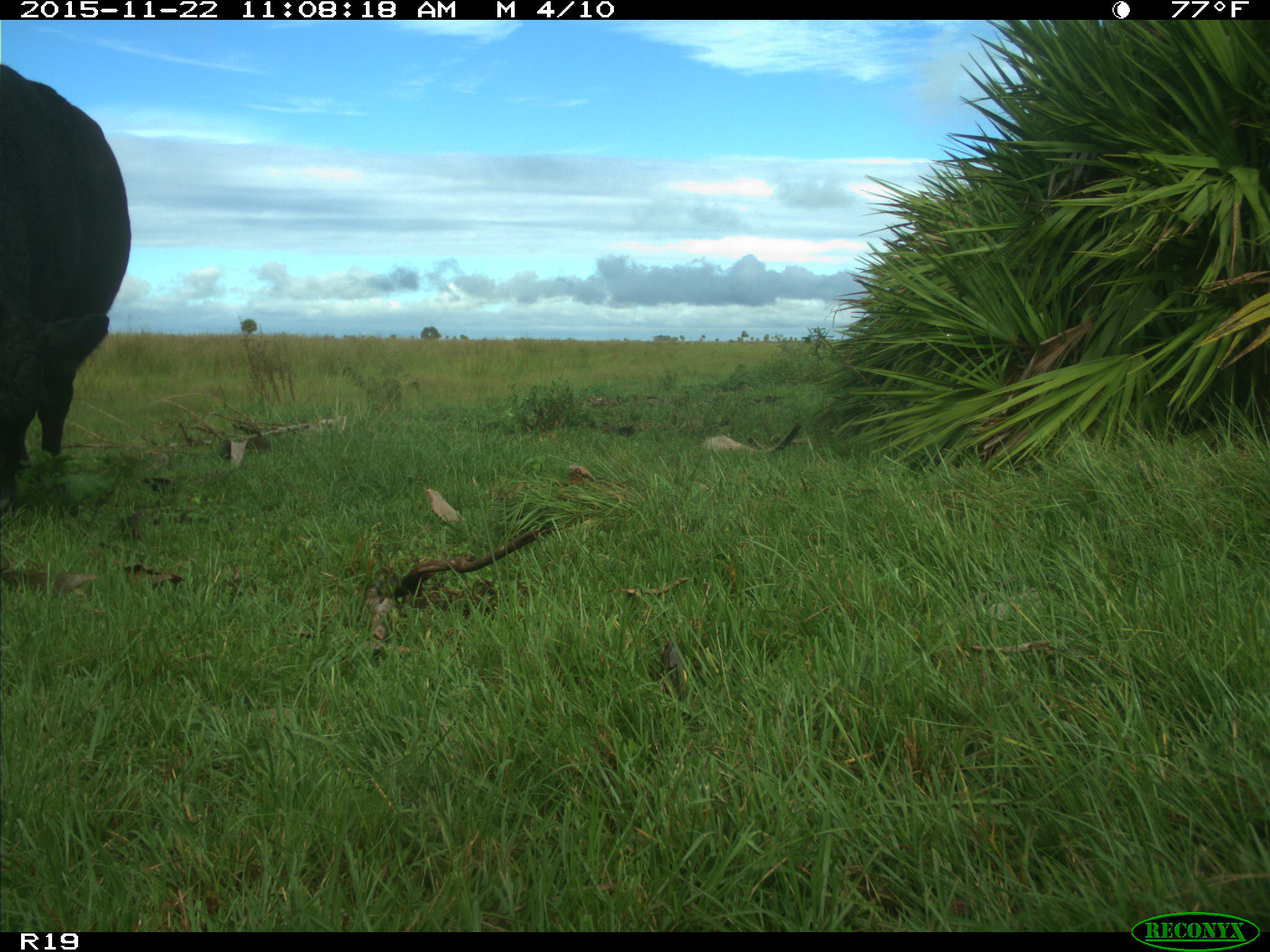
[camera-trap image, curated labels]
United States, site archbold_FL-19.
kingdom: Animalia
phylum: Chordata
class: Mammalia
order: Artiodactyla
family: Bovidae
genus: Bos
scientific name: Bos taurus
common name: domestic cow